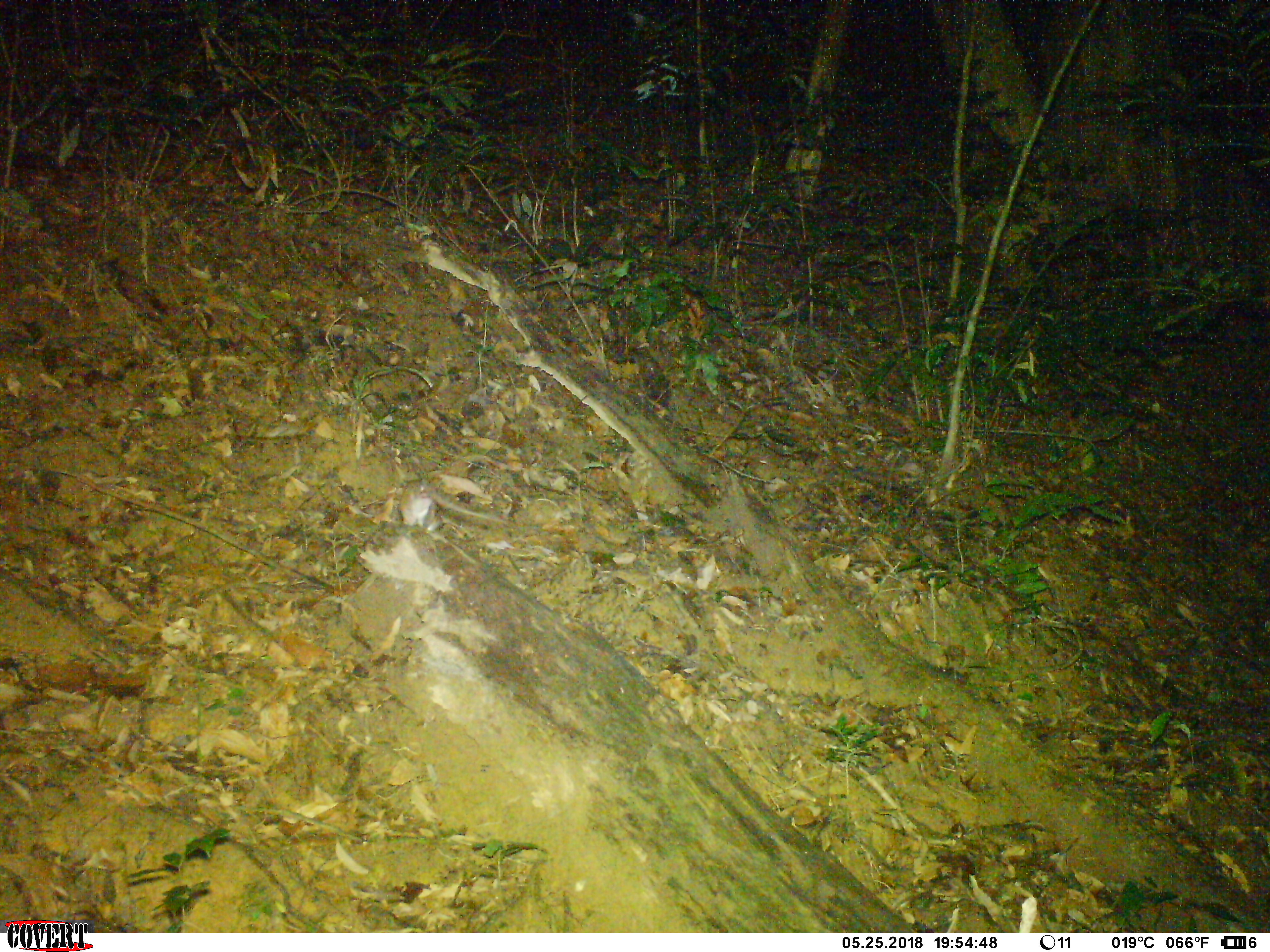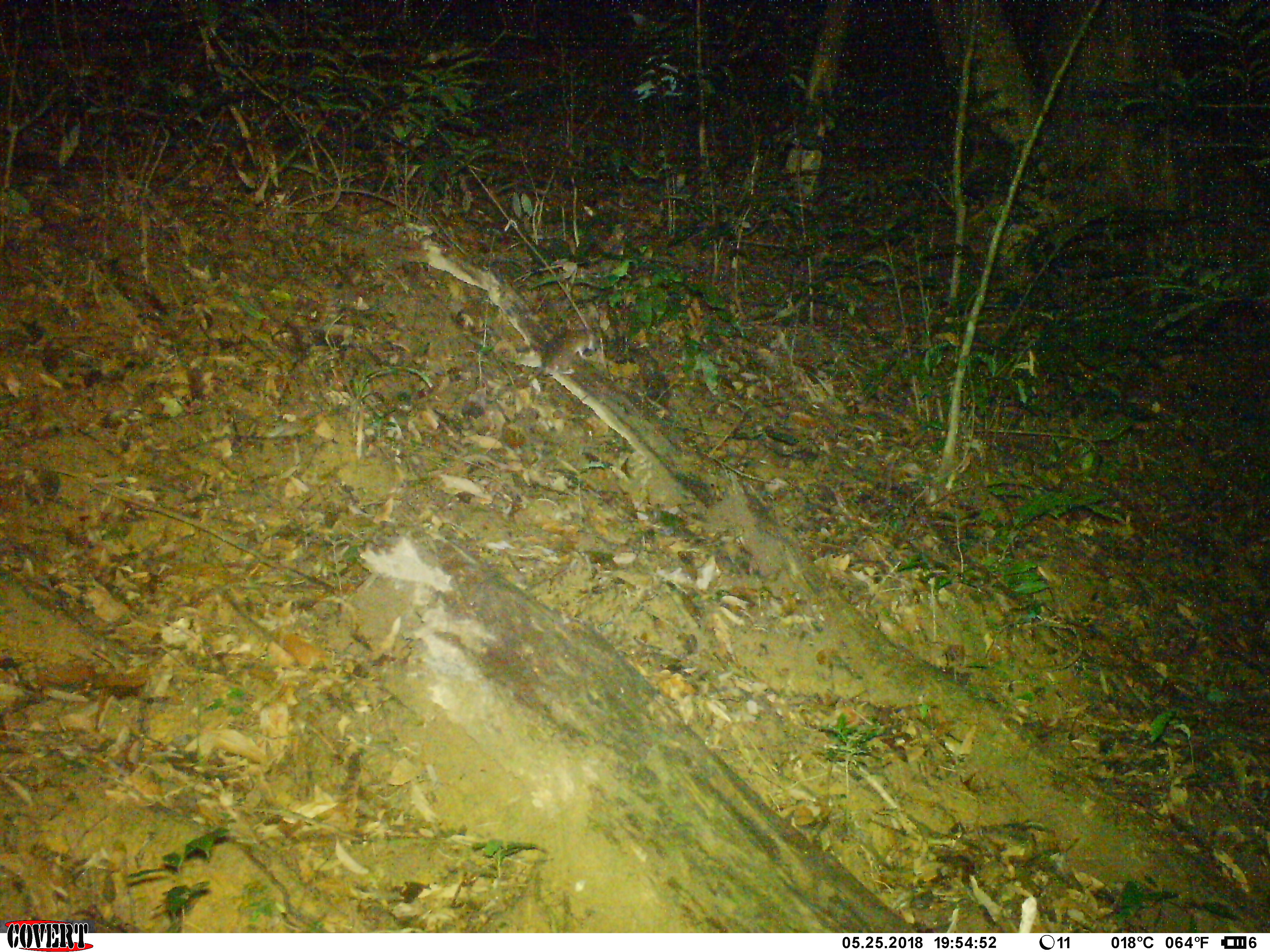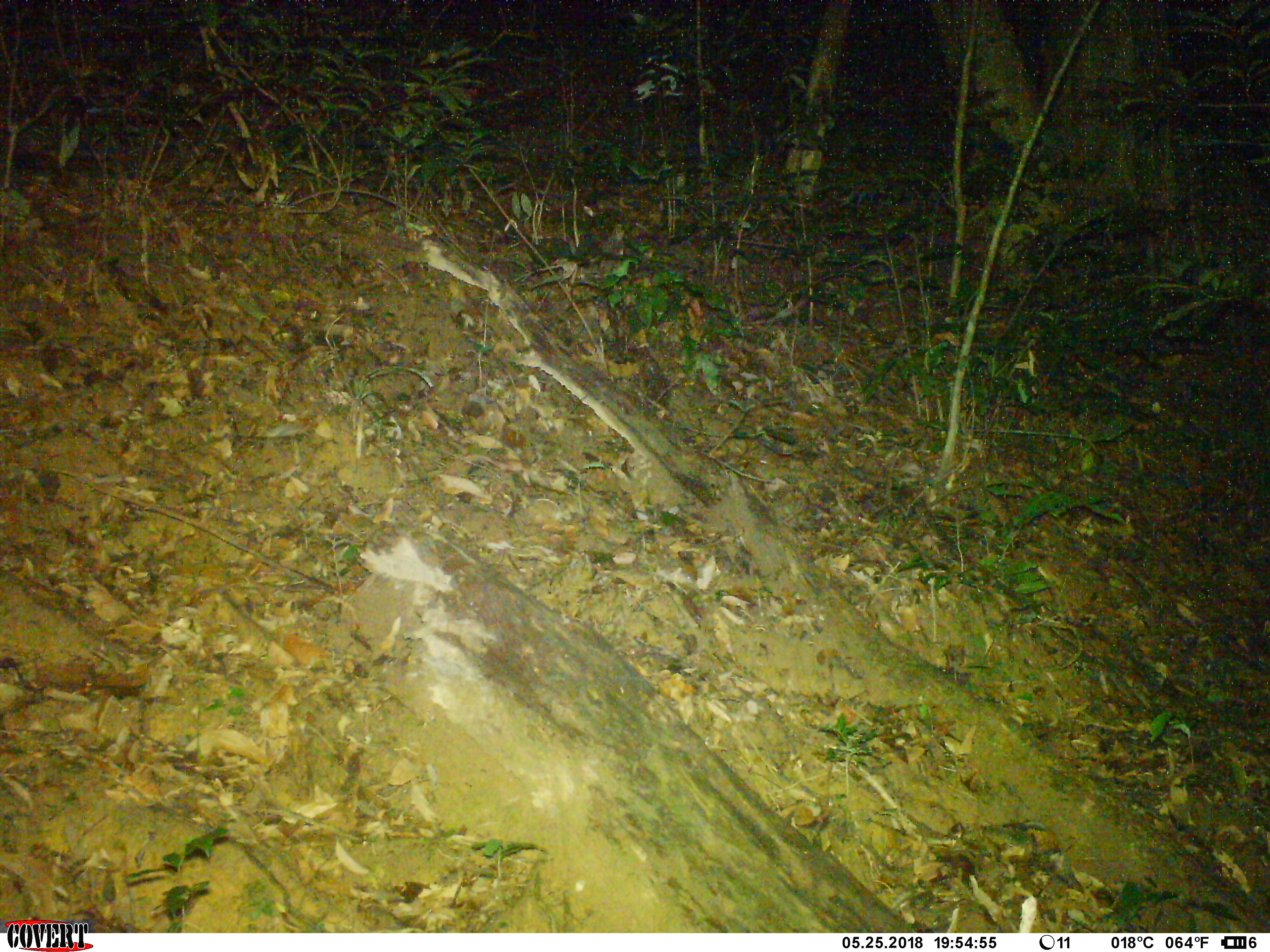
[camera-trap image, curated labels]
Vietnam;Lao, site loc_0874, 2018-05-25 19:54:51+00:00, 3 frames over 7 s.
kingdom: Animalia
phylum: Chordata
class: Mammalia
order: Rodentia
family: Muridae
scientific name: Muridae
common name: old-world mice and rats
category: unidentified murid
Unidentified murid (old-world mice and rats) (Muridae). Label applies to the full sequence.